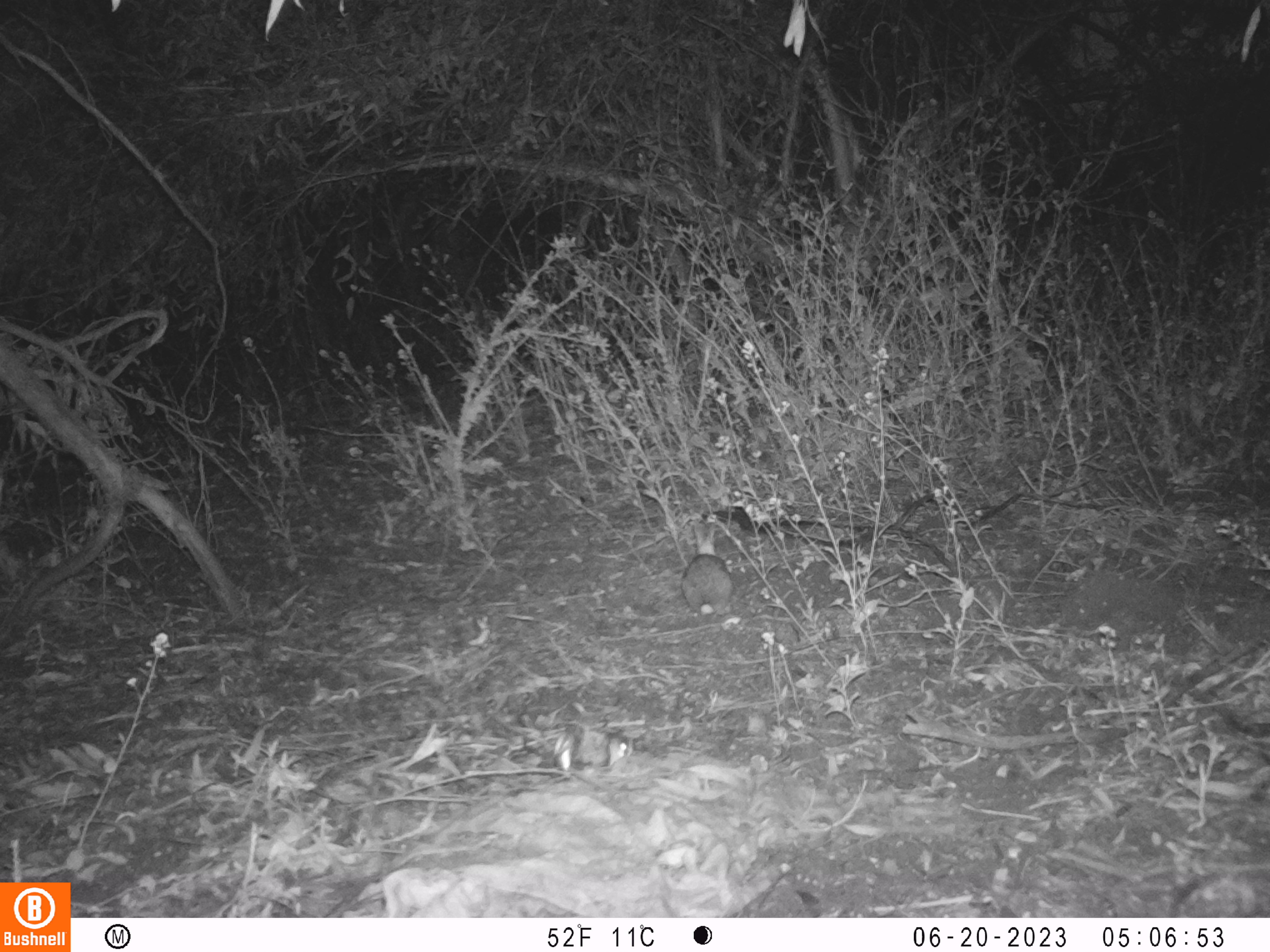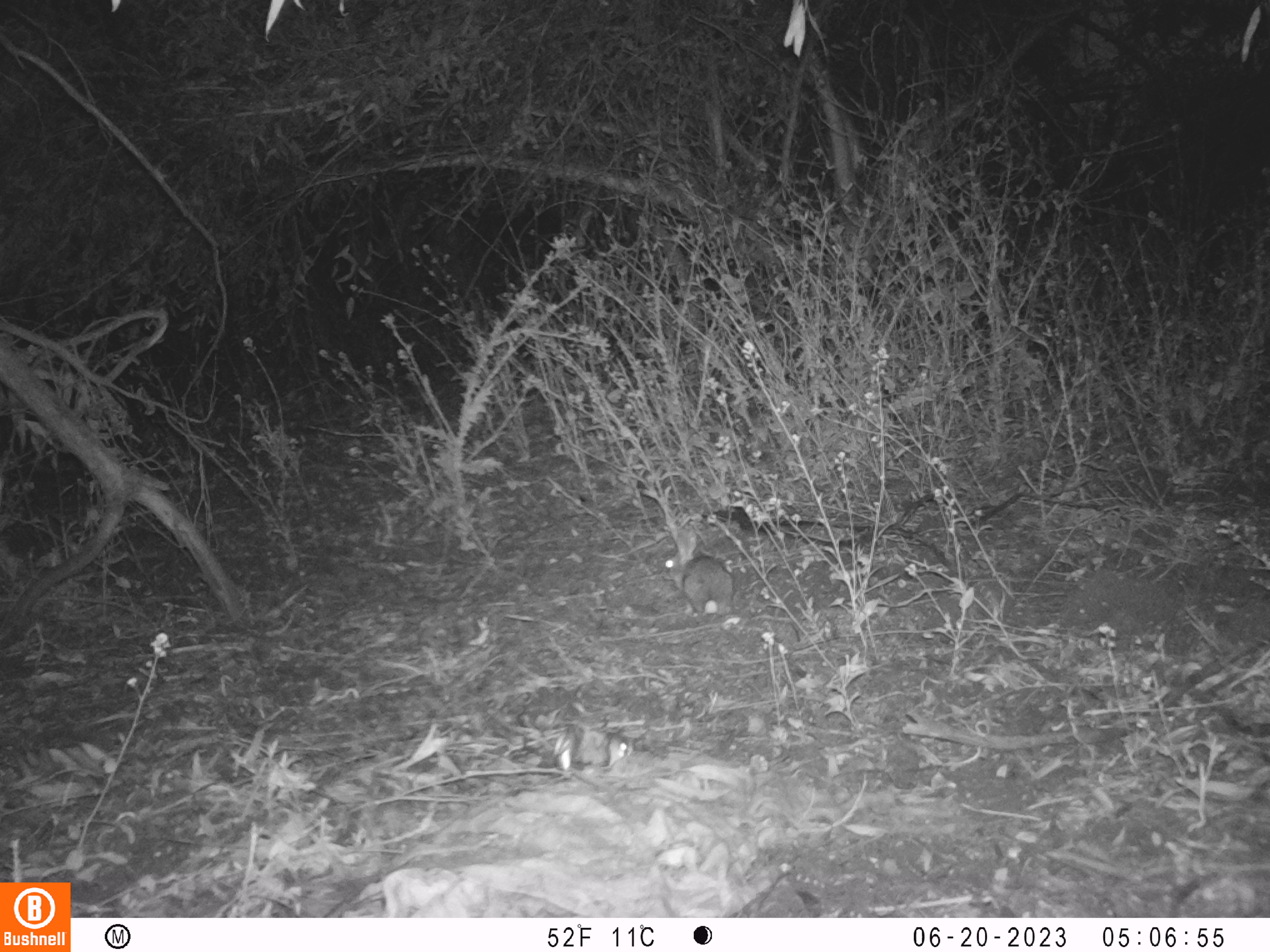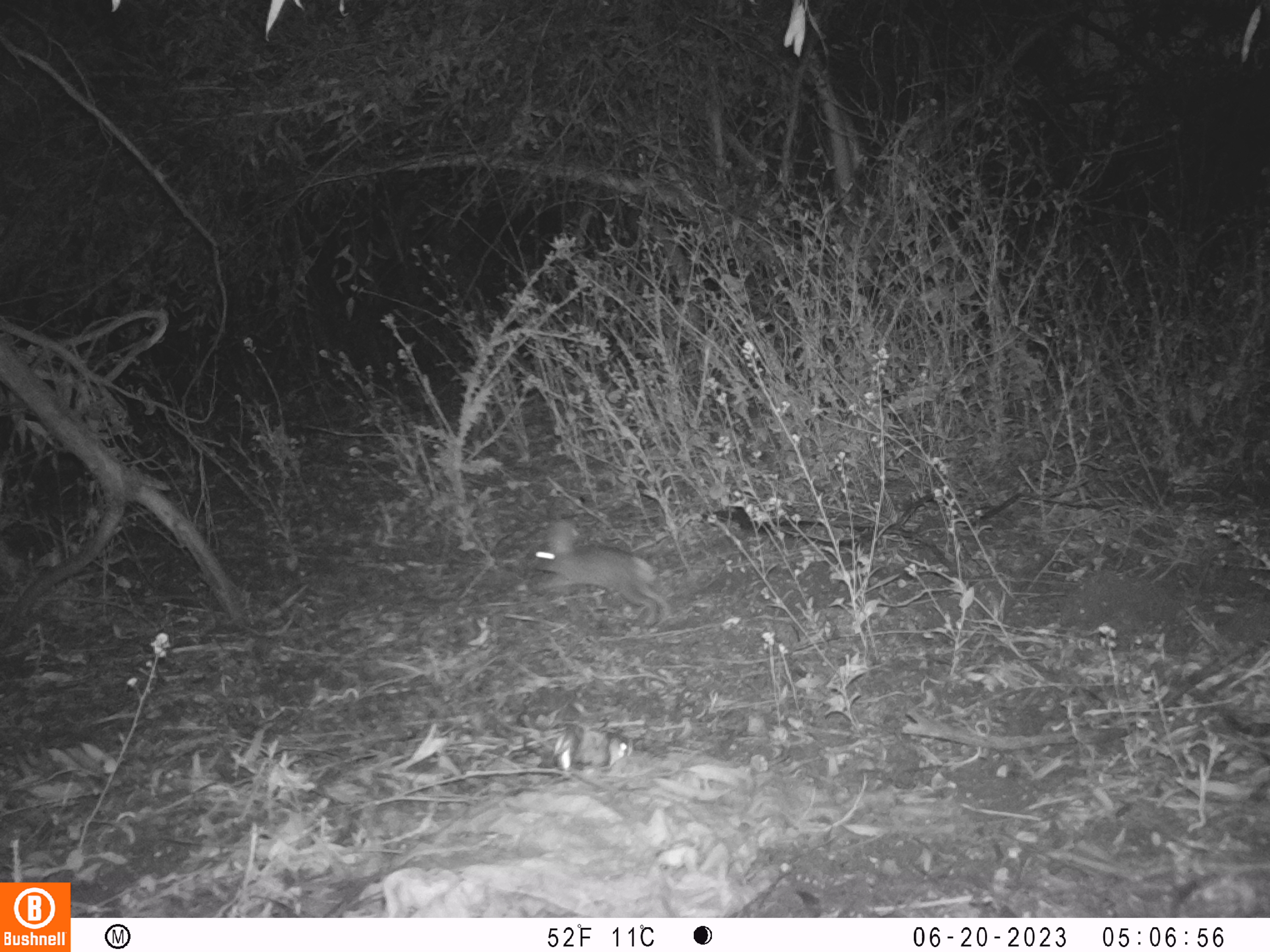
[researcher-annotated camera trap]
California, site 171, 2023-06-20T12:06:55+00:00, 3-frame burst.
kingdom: Animalia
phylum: Chordata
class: Mammalia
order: Lagomorpha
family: Leporidae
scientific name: Leporidae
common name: rabbit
Rabbit (Leporidae).